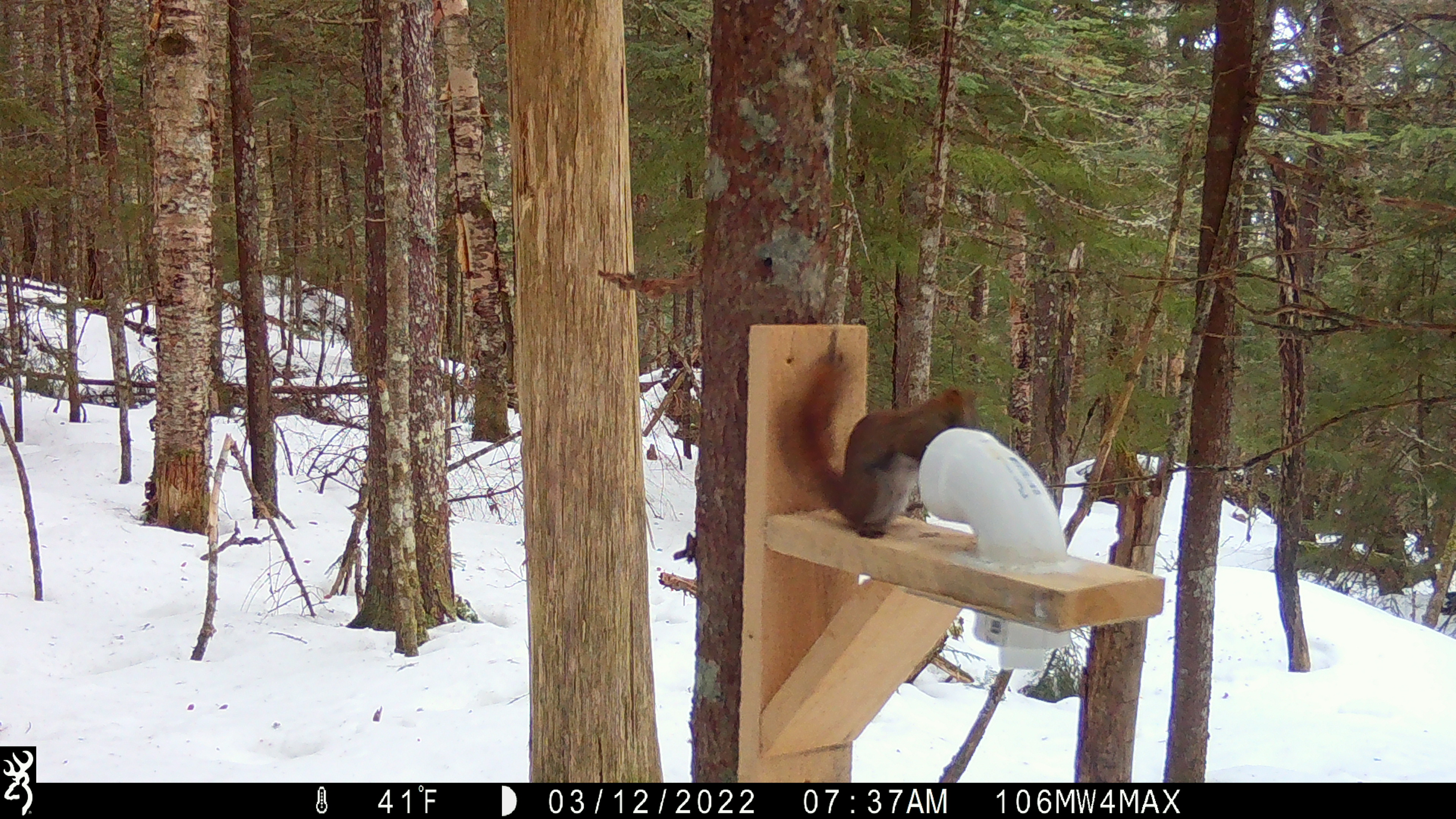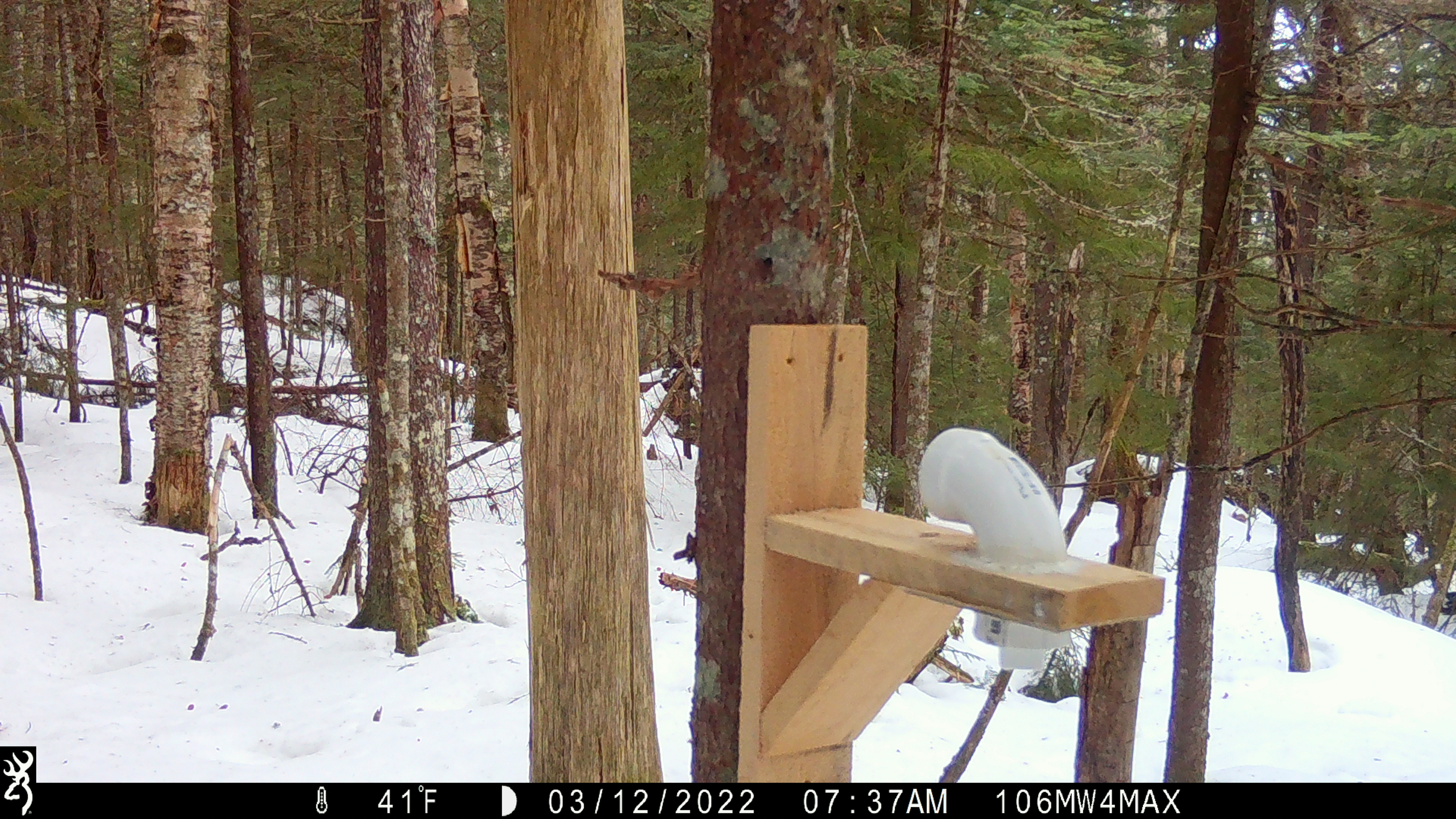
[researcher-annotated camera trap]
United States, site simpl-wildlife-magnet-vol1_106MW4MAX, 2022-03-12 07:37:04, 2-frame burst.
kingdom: Animalia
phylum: Chordata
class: Mammalia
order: Rodentia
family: Sciuridae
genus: Tamiasciurus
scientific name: Tamiasciurus hudsonicus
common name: red squirrel